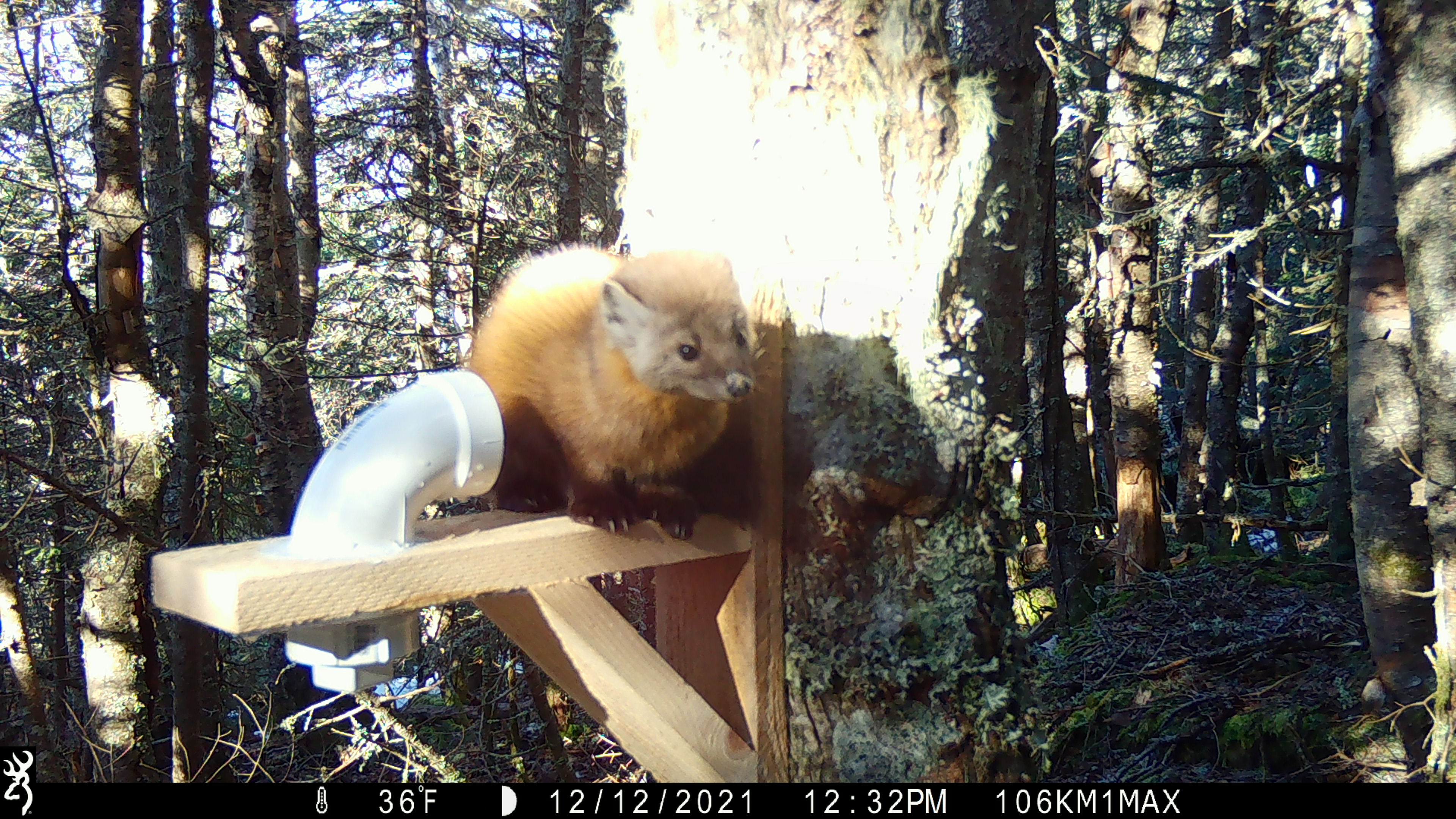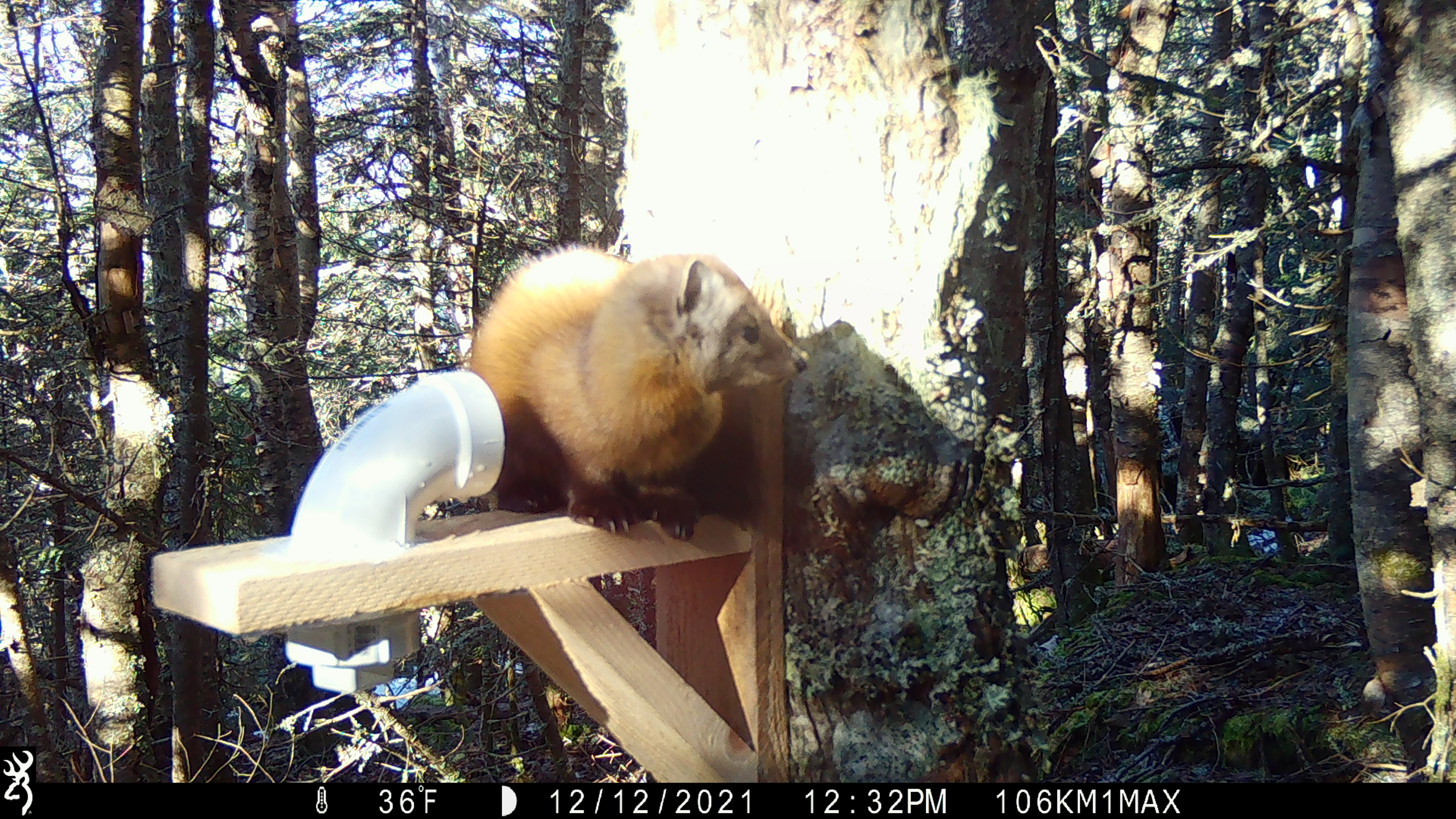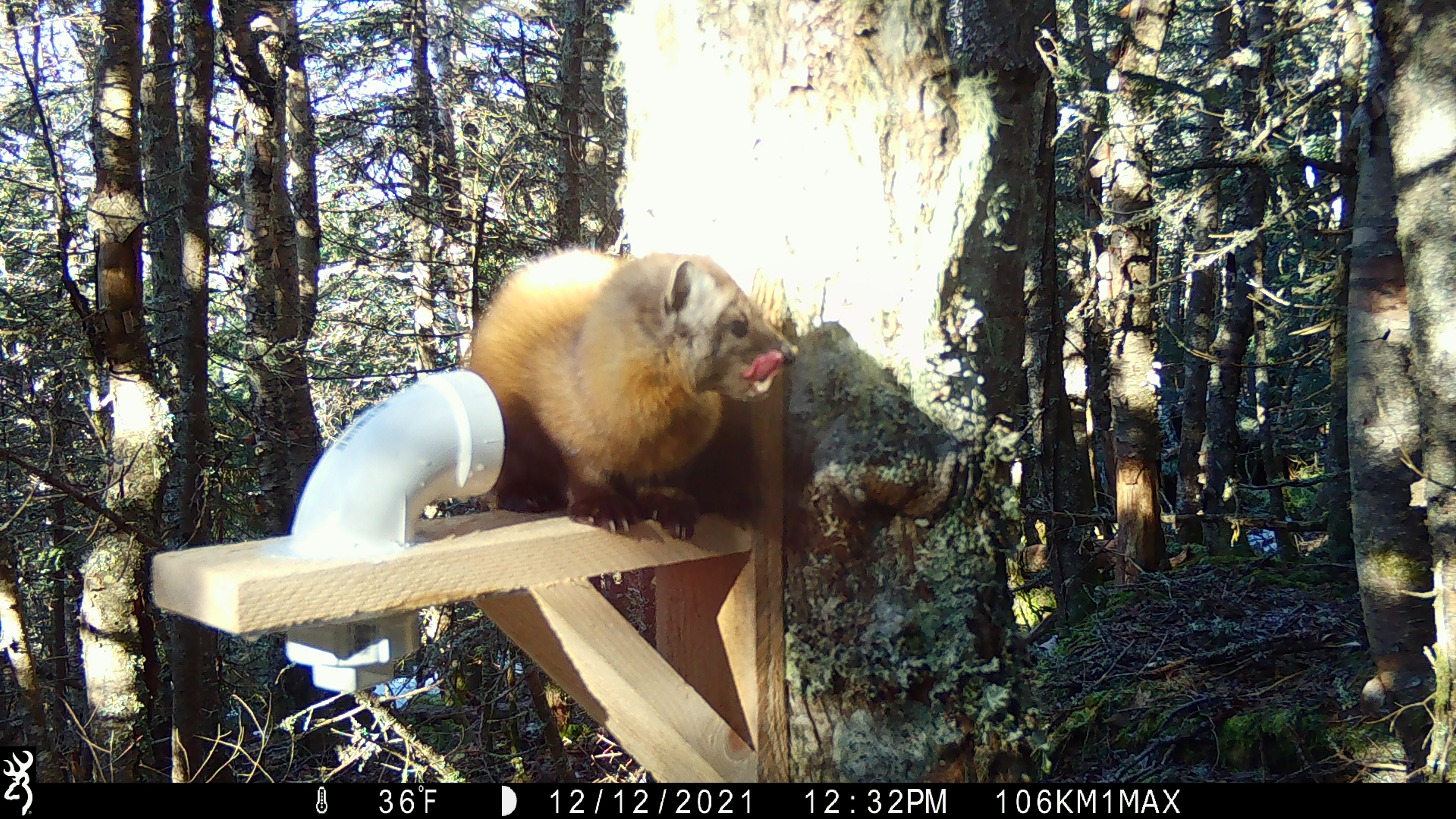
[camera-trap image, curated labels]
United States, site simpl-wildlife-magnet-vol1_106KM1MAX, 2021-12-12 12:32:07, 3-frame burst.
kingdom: Animalia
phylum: Chordata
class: Mammalia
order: Carnivora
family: Mustelidae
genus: Martes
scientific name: Martes americana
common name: american marten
American marten (Martes americana).